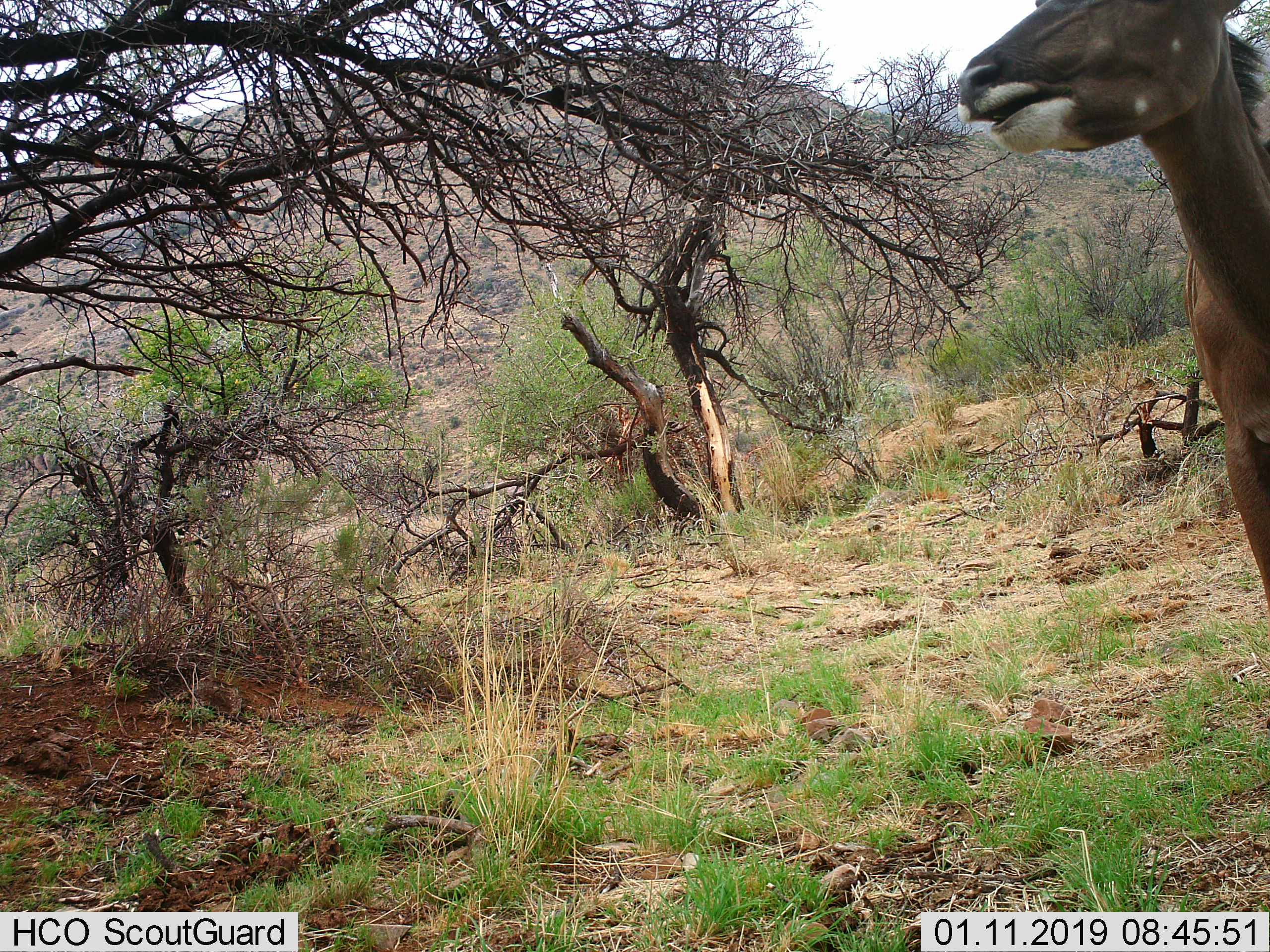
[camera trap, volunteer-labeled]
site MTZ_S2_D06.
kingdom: Animalia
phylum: Chordata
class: Mammalia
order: Artiodactyla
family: Bovidae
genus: Tragelaphus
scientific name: Tragelaphus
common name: kudu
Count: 1.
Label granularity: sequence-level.